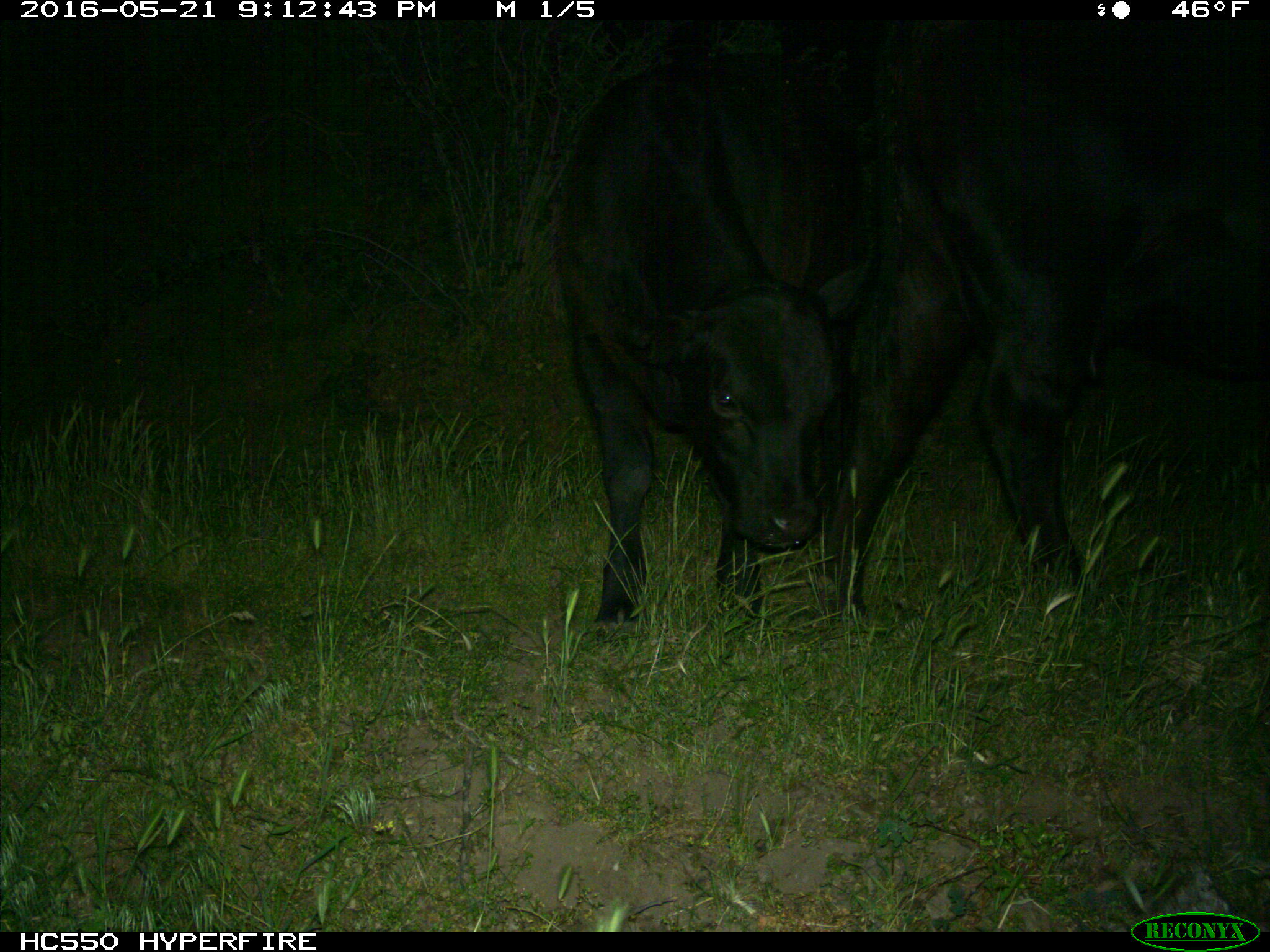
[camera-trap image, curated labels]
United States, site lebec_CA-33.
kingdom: Animalia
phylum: Chordata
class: Mammalia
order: Artiodactyla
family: Bovidae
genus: Bos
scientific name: Bos taurus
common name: domestic cow